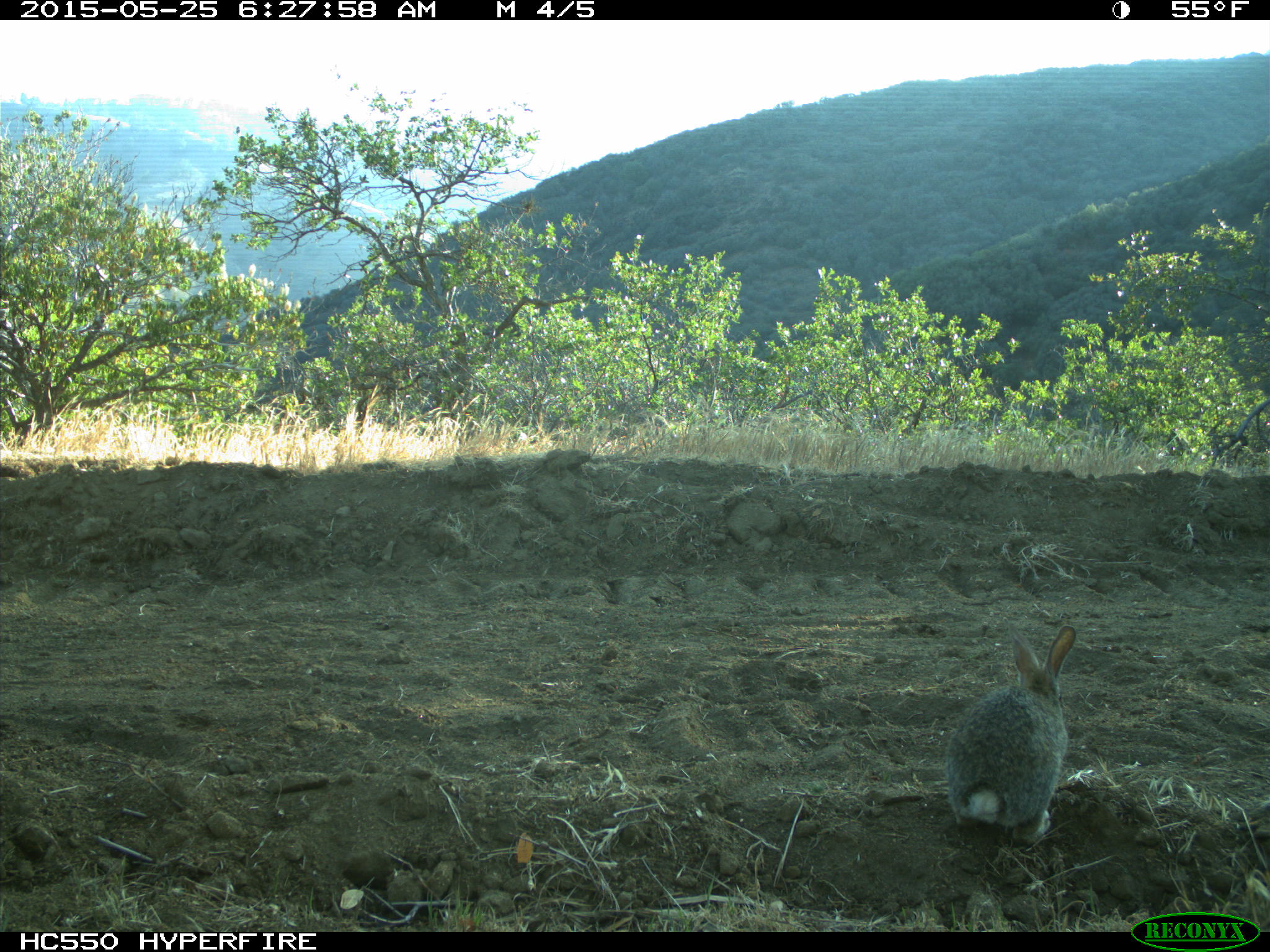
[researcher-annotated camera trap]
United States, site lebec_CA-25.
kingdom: Animalia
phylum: Chordata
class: Mammalia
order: Lagomorpha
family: Leporidae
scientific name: Leporidae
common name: rabbits and hares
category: unidentified rabbit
Unidentified rabbit (rabbits and hares) (Leporidae).